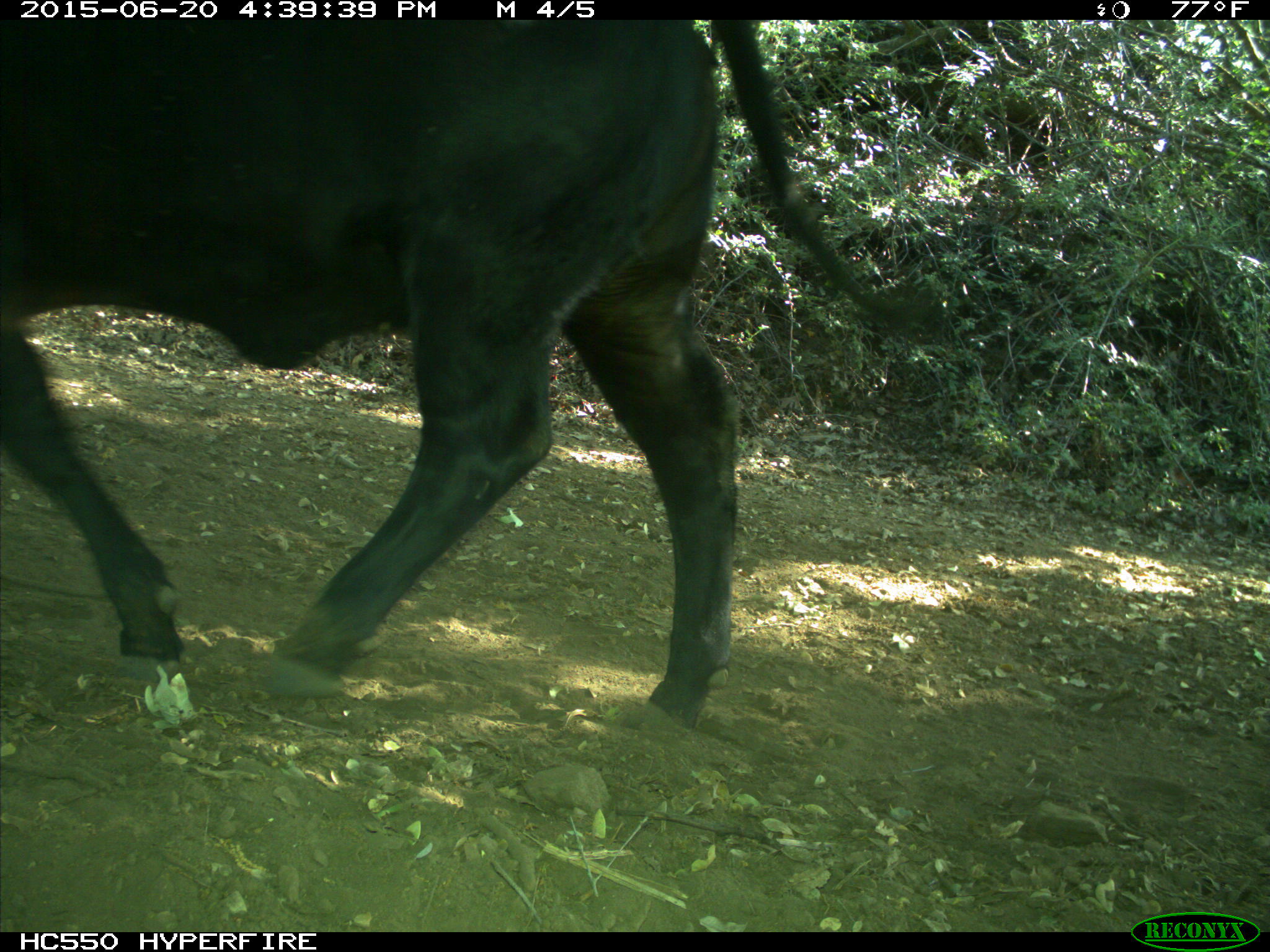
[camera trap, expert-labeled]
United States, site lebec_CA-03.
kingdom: Animalia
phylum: Chordata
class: Mammalia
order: Artiodactyla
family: Bovidae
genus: Bos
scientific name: Bos taurus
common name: domestic cow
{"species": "Bos taurus (domestic cow)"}